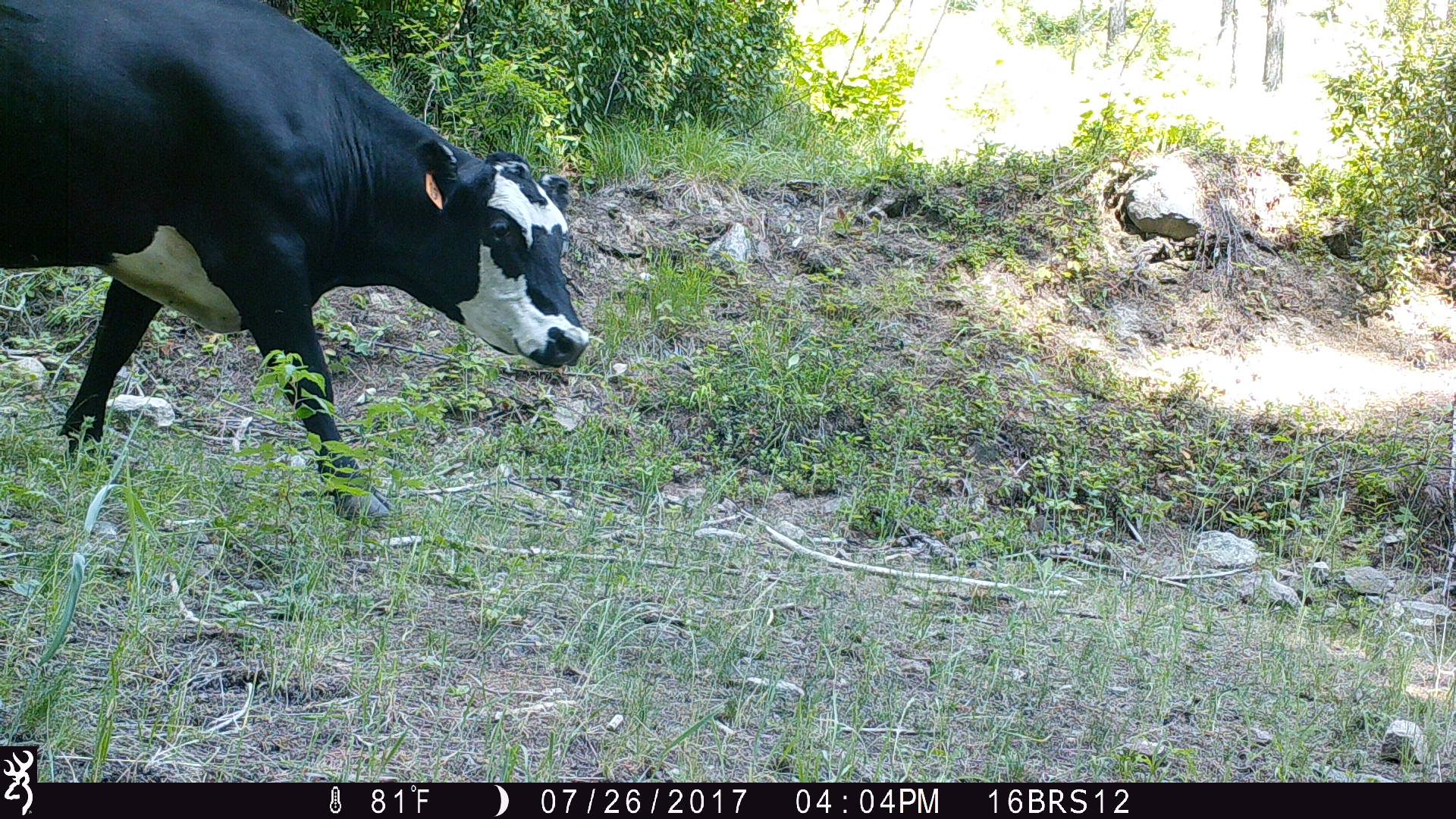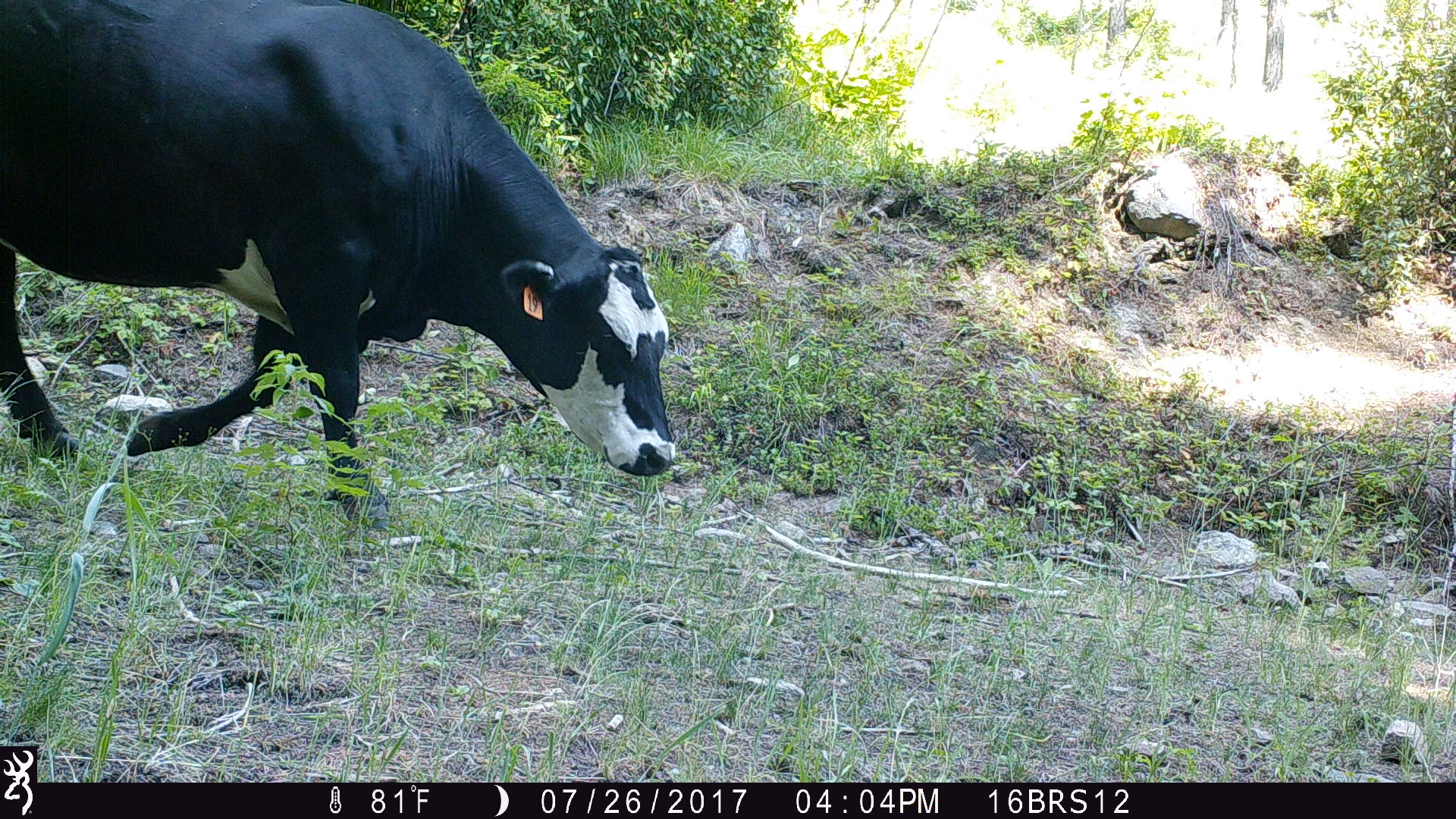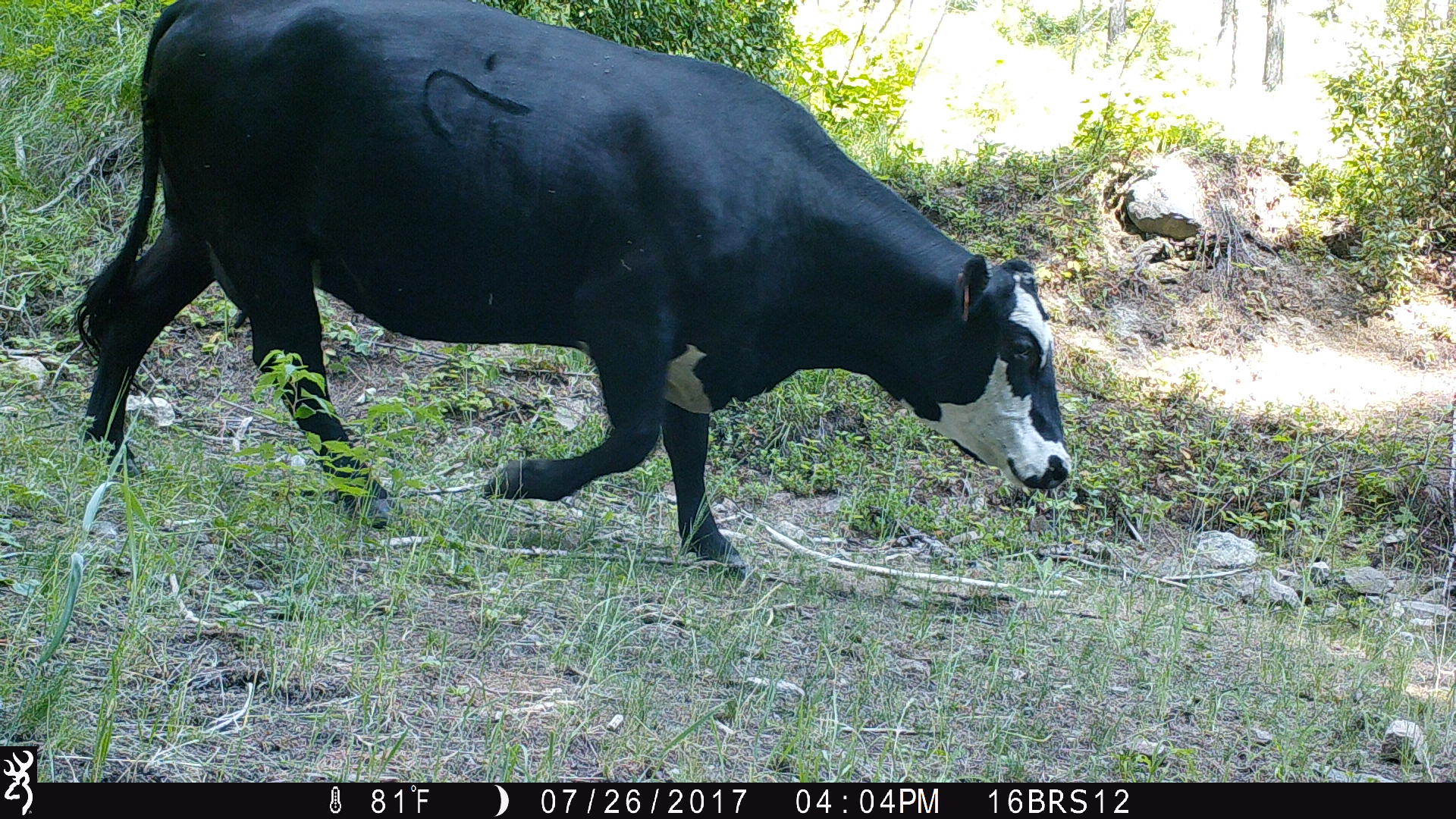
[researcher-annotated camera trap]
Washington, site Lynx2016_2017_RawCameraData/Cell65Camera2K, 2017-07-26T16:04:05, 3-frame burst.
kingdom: Animalia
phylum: Chordata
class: Mammalia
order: Artiodactyla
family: Bovidae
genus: Bos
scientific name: Bos taurus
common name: domestic cattle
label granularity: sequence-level